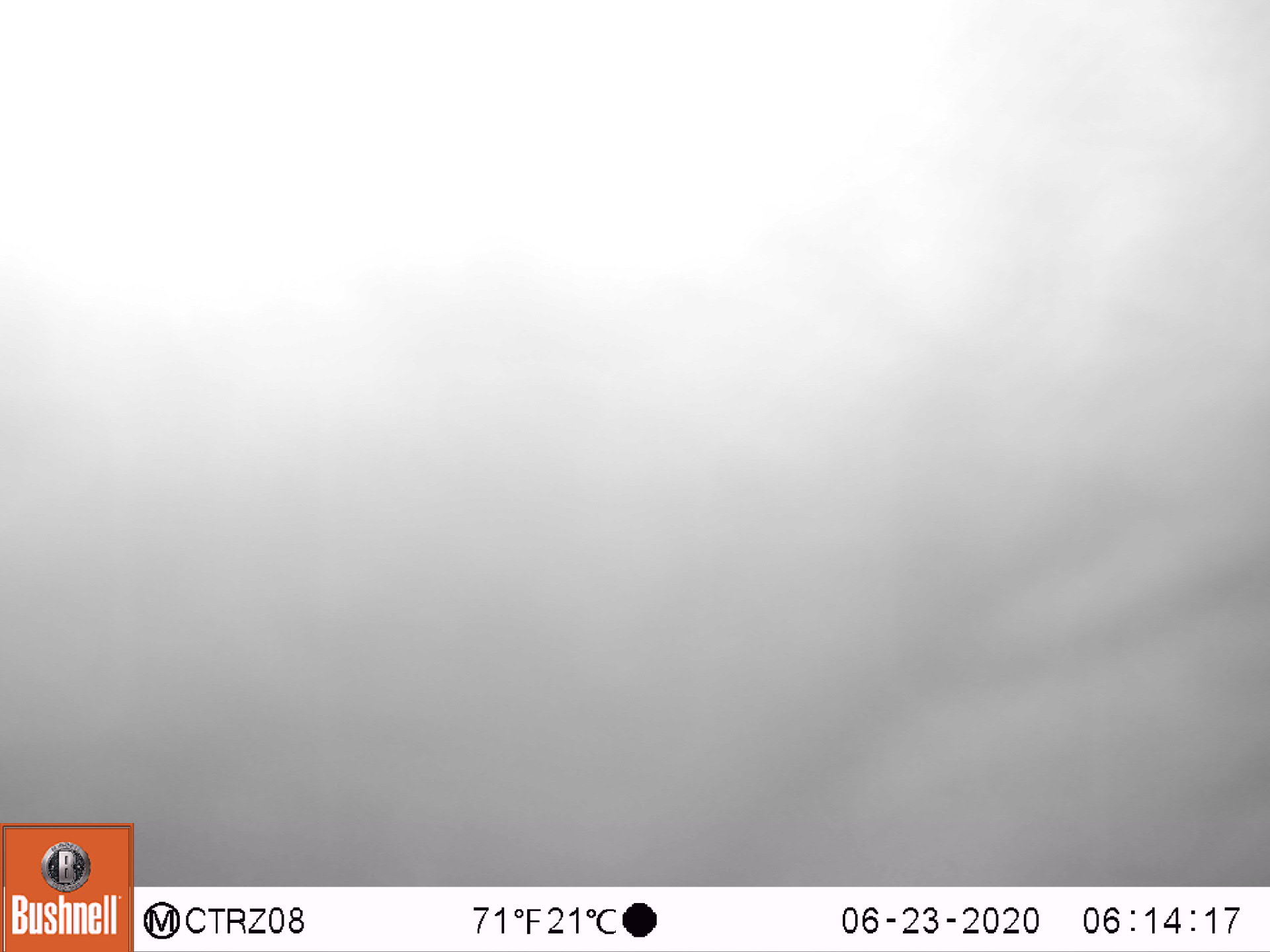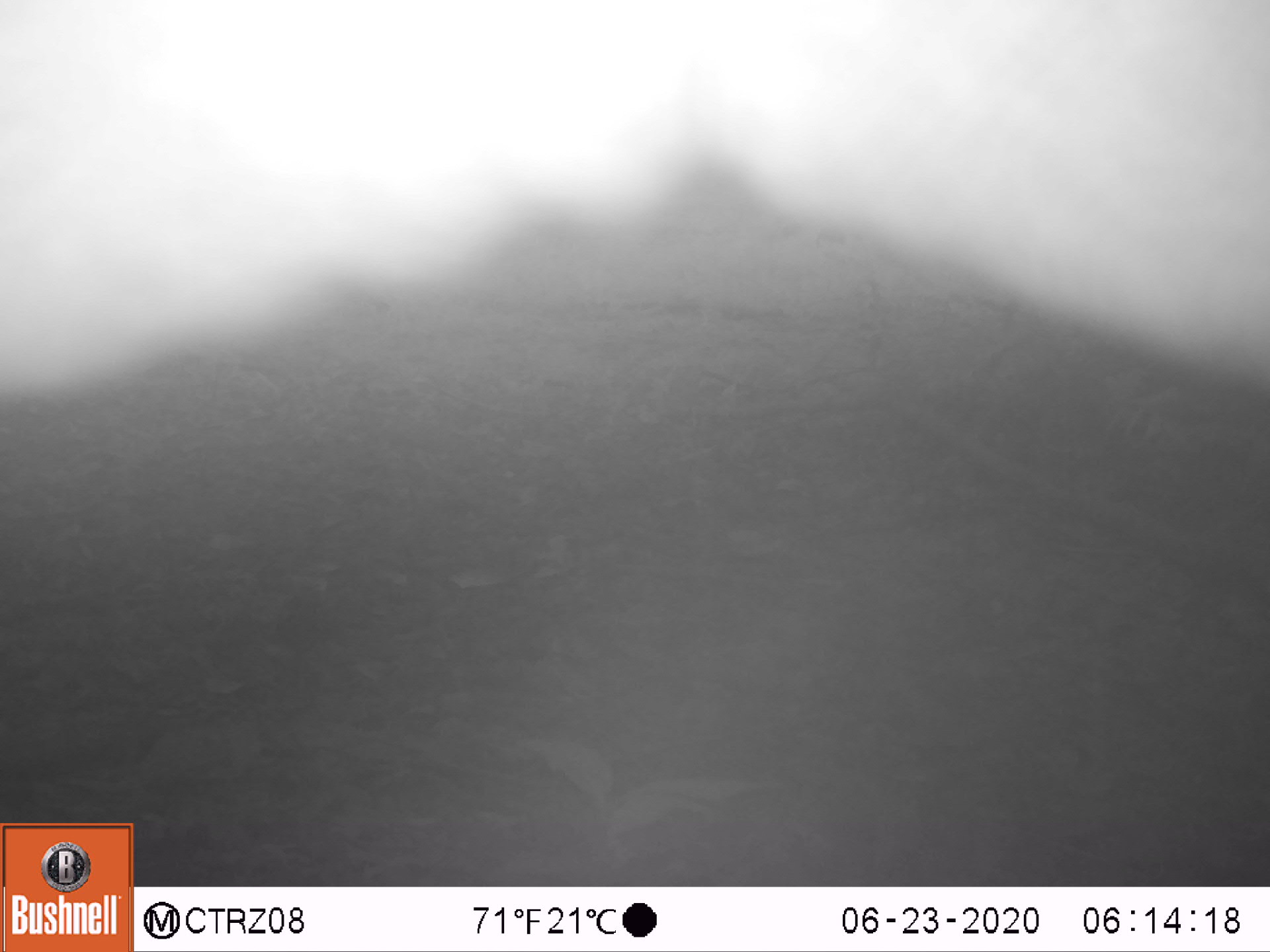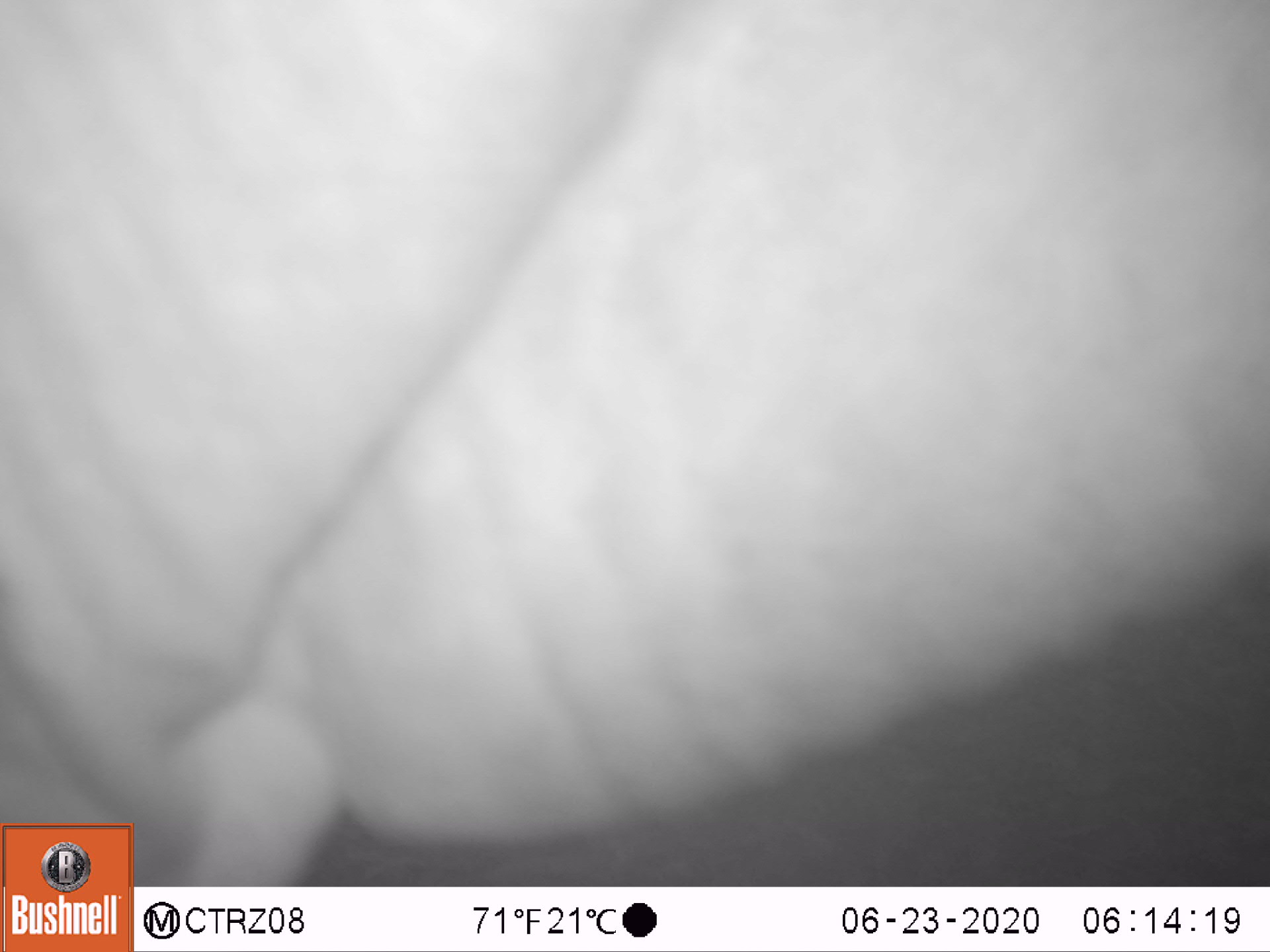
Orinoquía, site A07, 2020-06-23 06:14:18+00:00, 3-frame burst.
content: unidentified animal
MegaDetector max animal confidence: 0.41